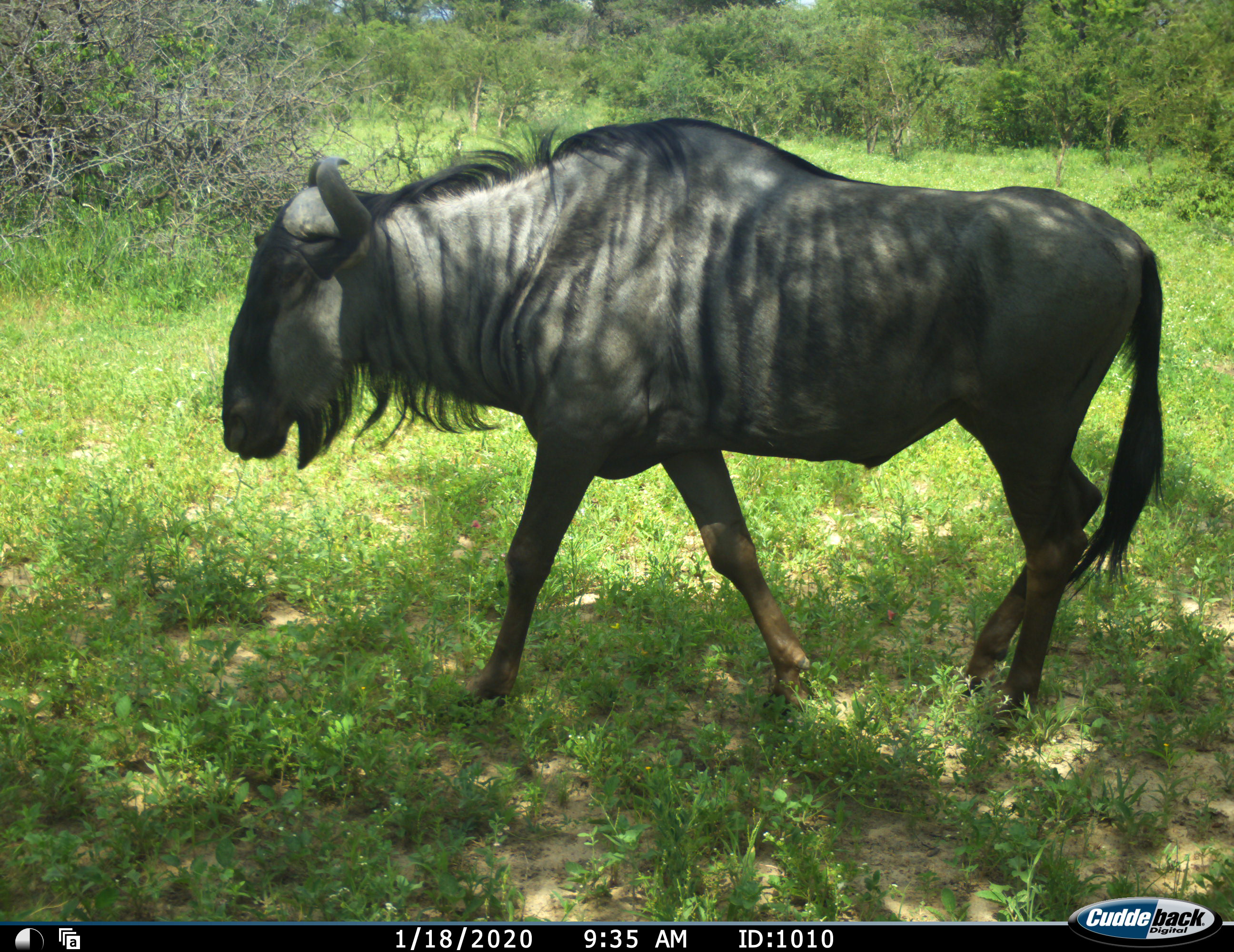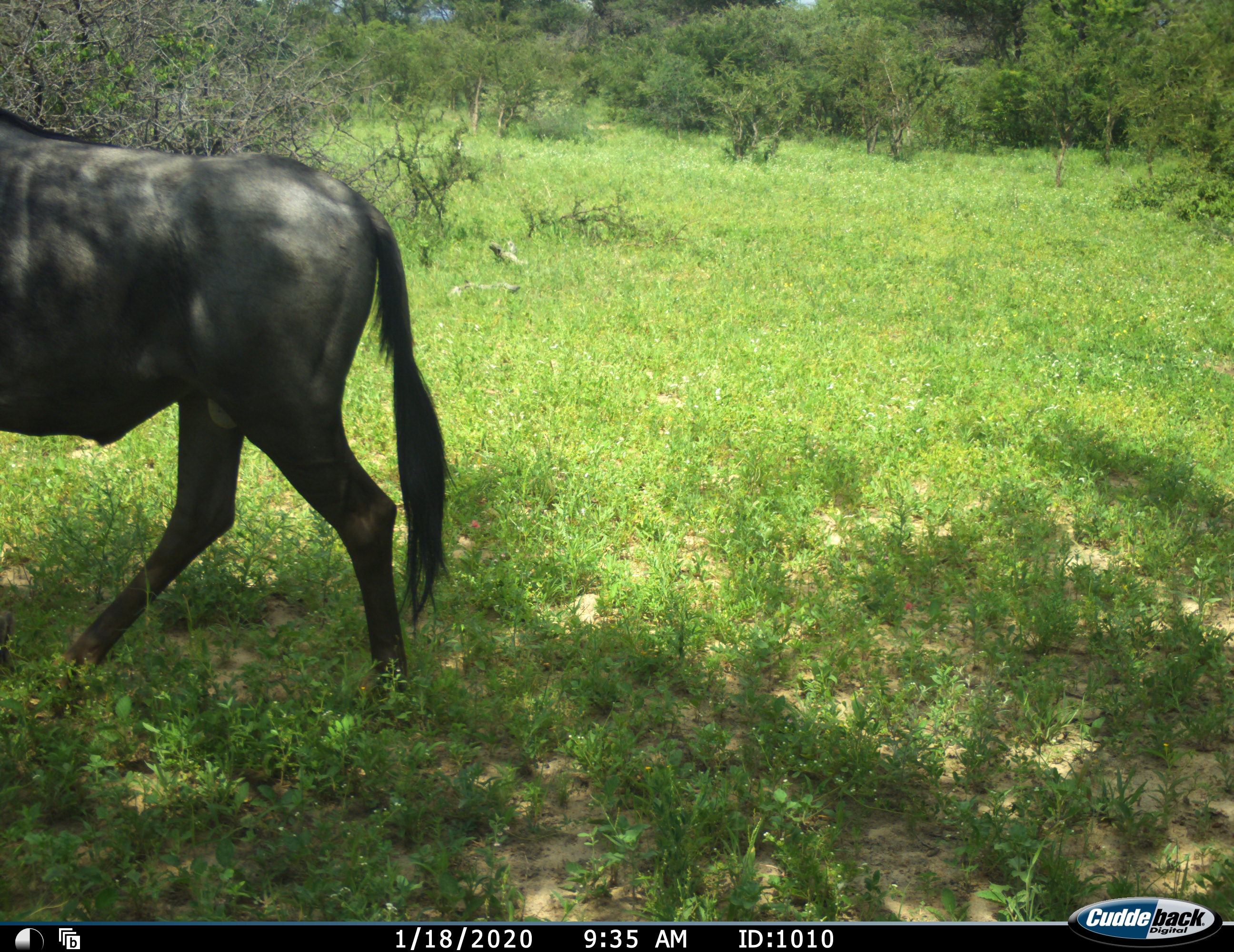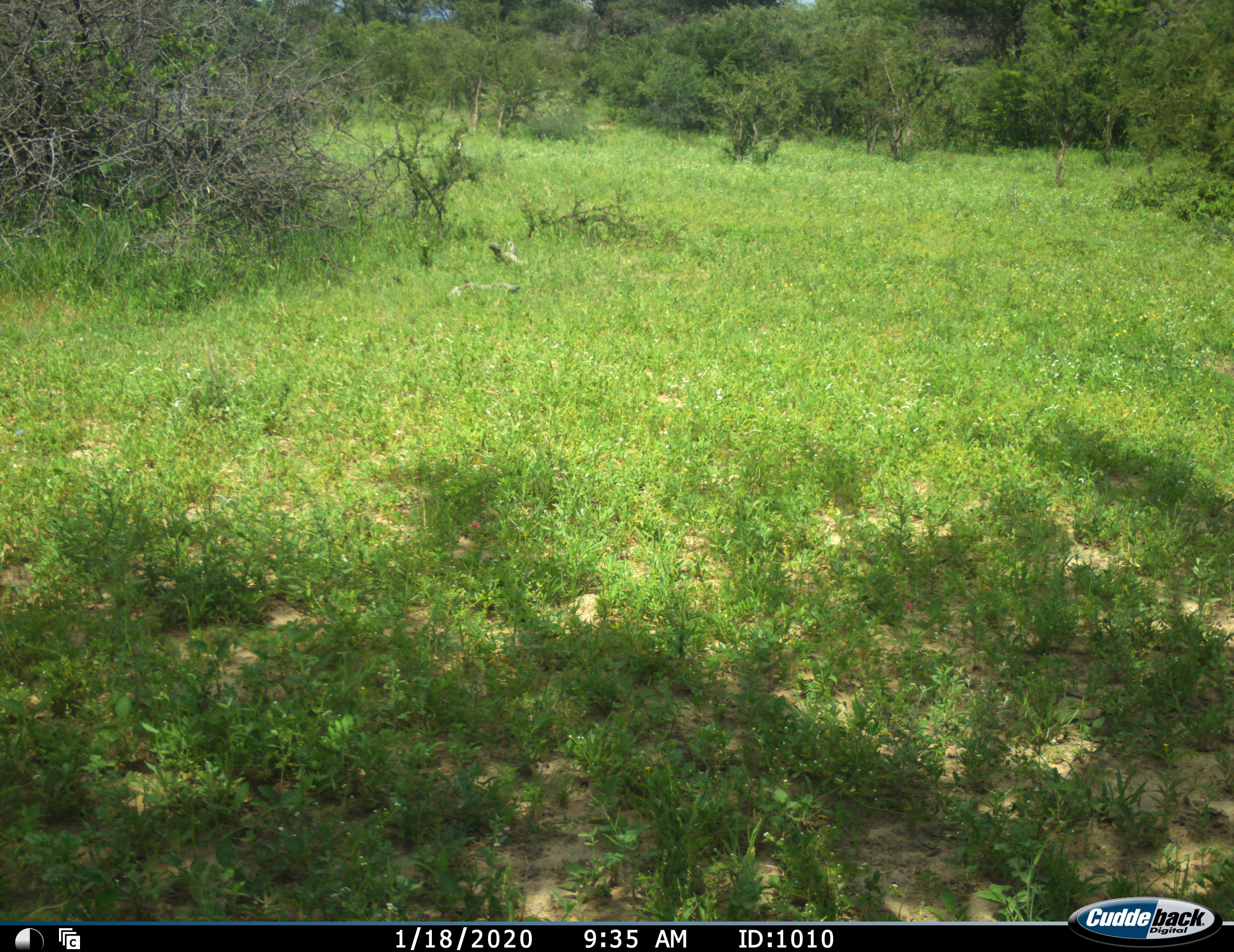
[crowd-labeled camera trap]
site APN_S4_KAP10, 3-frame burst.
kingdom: Animalia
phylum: Chordata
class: Mammalia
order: Artiodactyla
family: Bovidae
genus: Connochaetes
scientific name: Connochaetes taurinus taurinus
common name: blue wildebeest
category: wildebeestblue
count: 1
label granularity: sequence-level